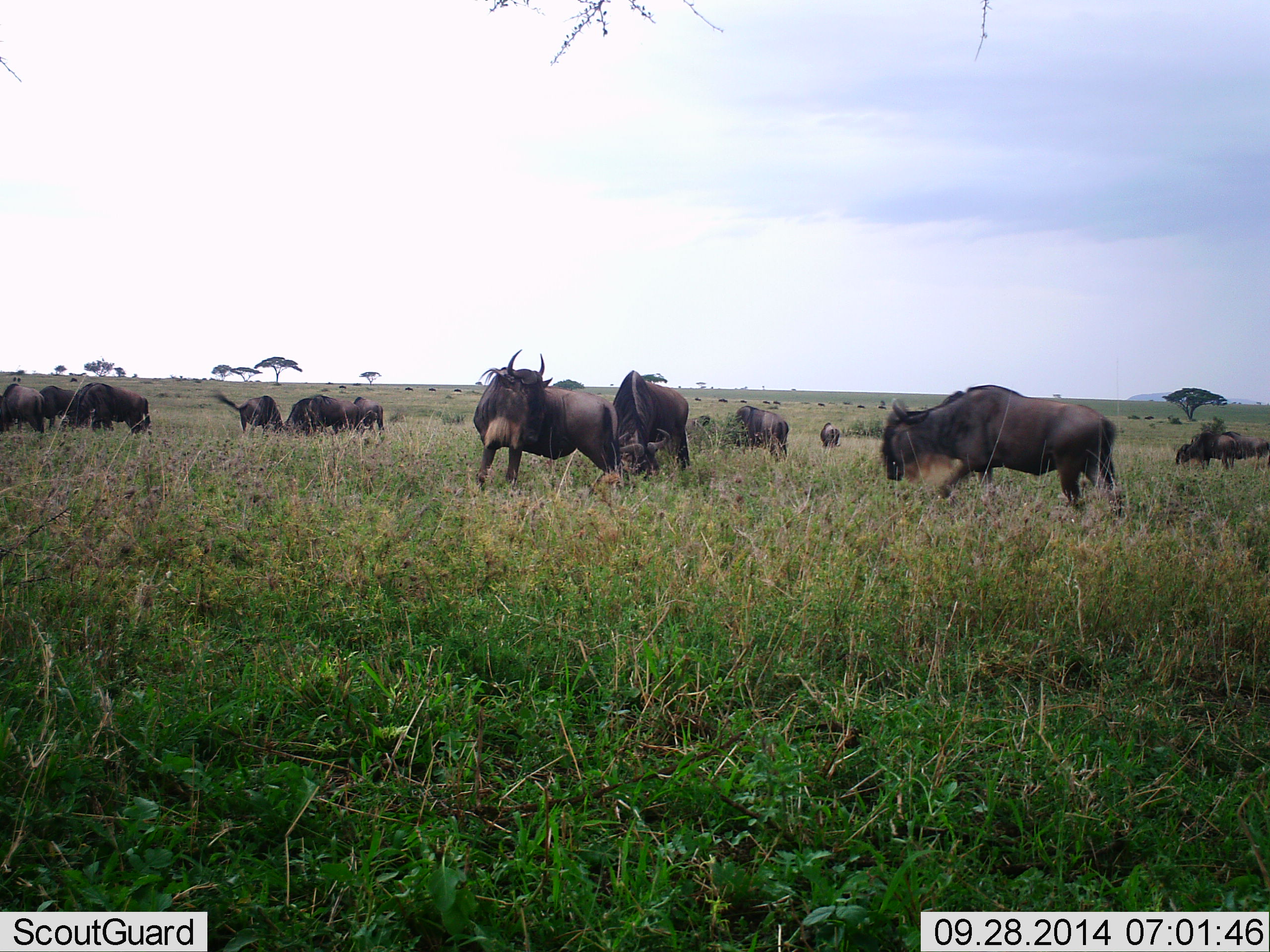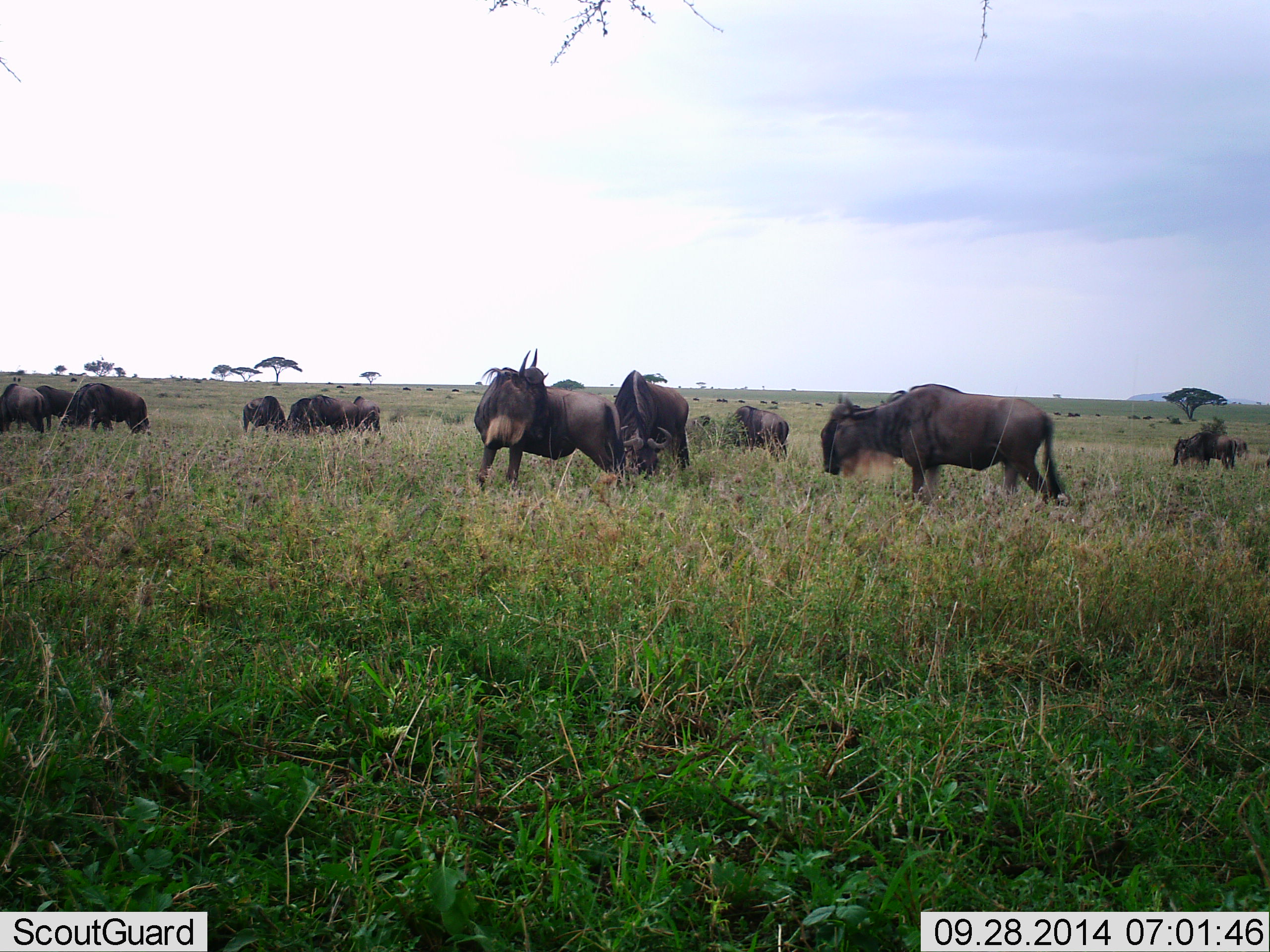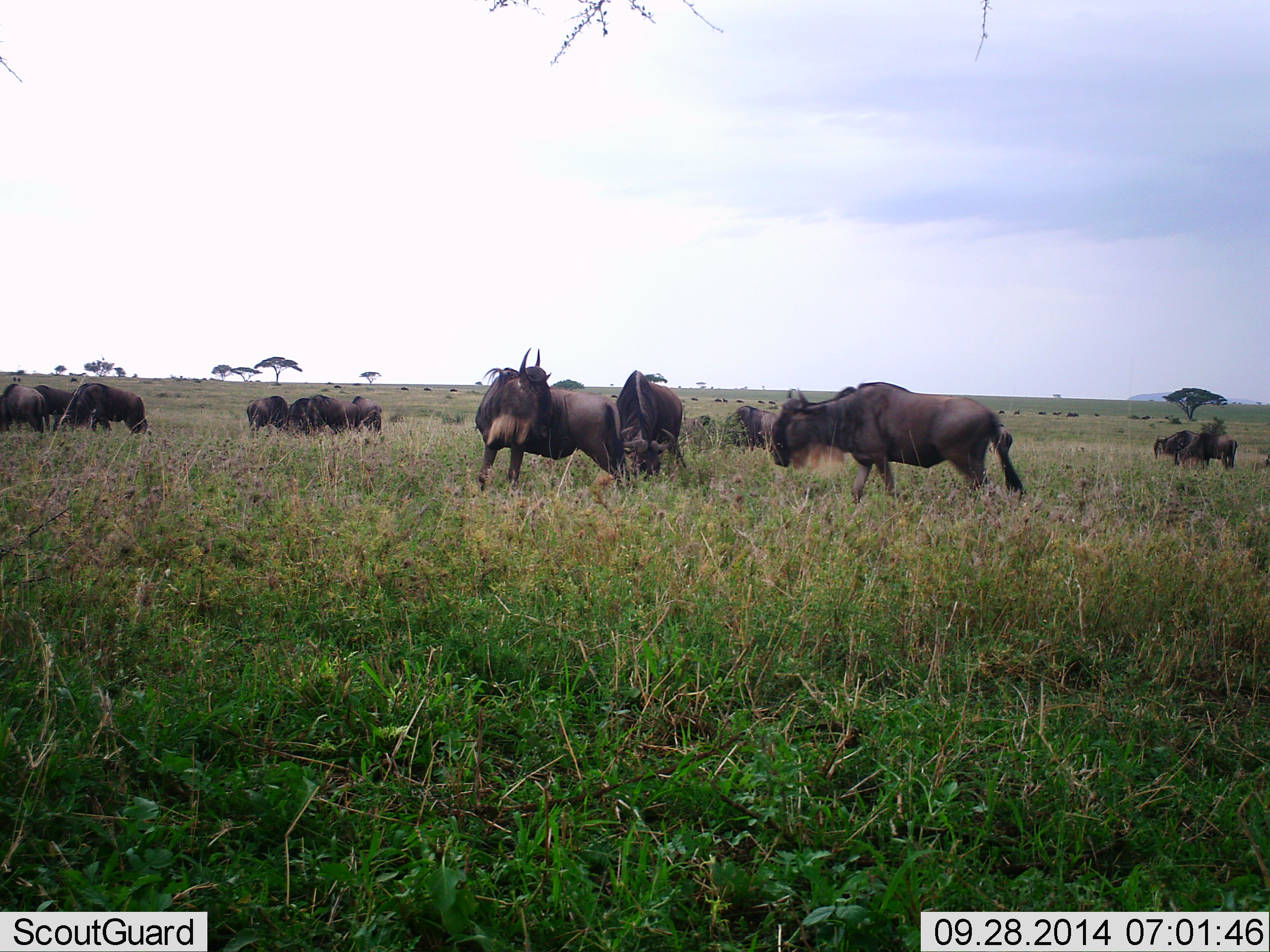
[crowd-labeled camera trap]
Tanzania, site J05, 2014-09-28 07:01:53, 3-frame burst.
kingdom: Animalia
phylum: Chordata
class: Mammalia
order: Artiodactyla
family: Bovidae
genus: Connochaetes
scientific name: Connochaetes taurinus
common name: blue wildebeest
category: wildebeest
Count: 11-50.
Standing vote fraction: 80%.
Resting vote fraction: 10%.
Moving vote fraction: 70%.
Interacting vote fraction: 20%.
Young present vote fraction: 0%.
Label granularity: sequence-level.